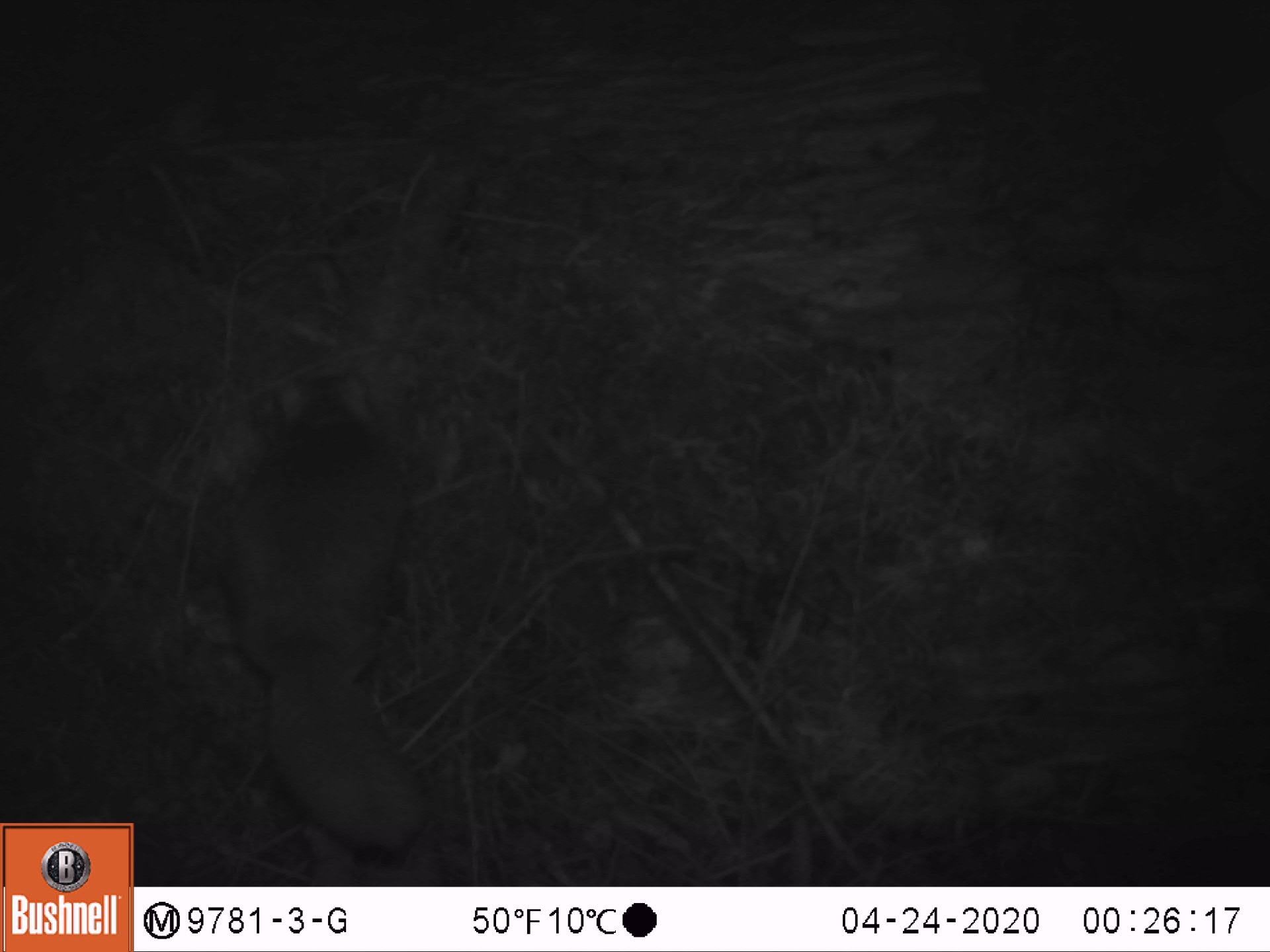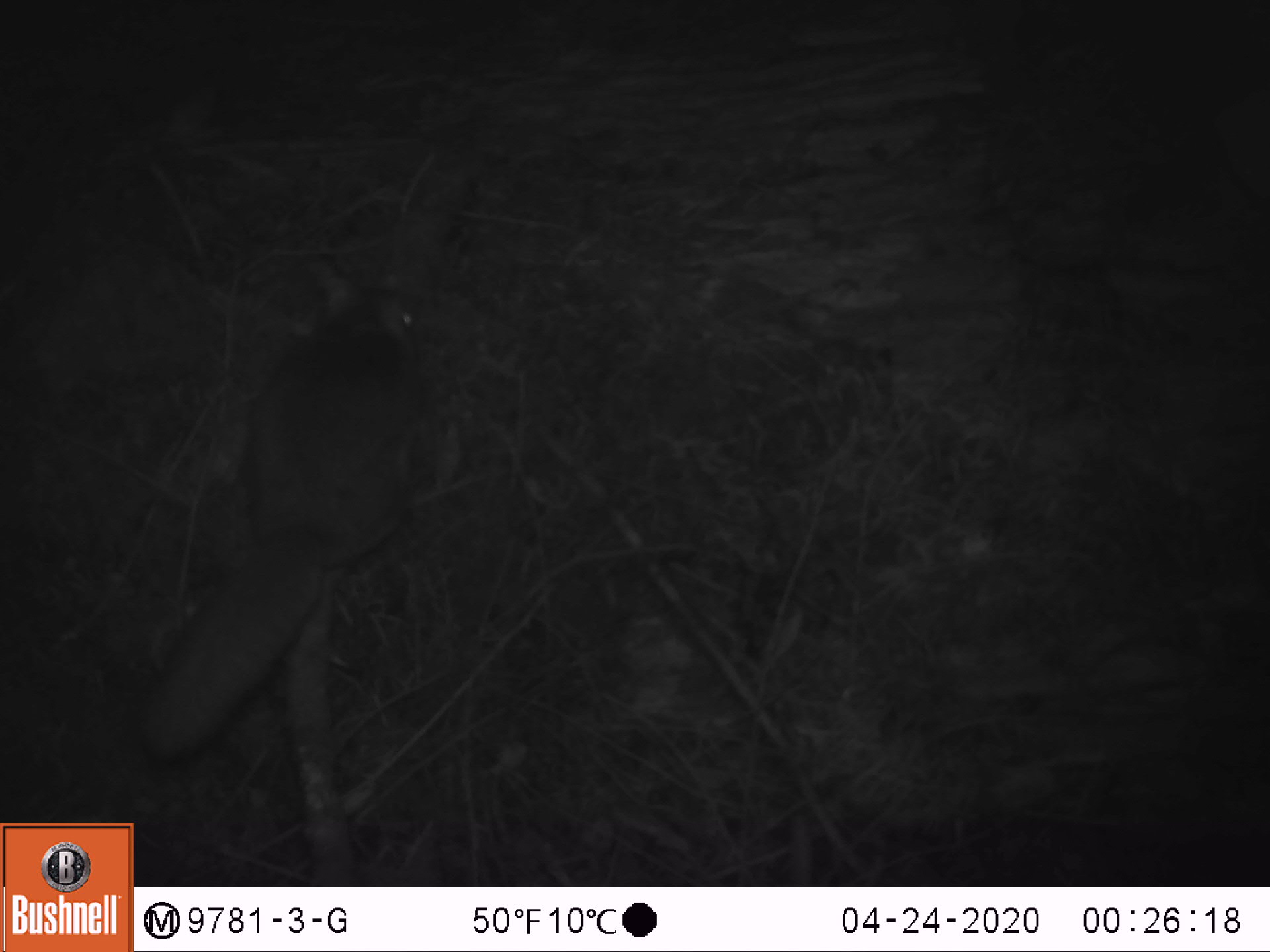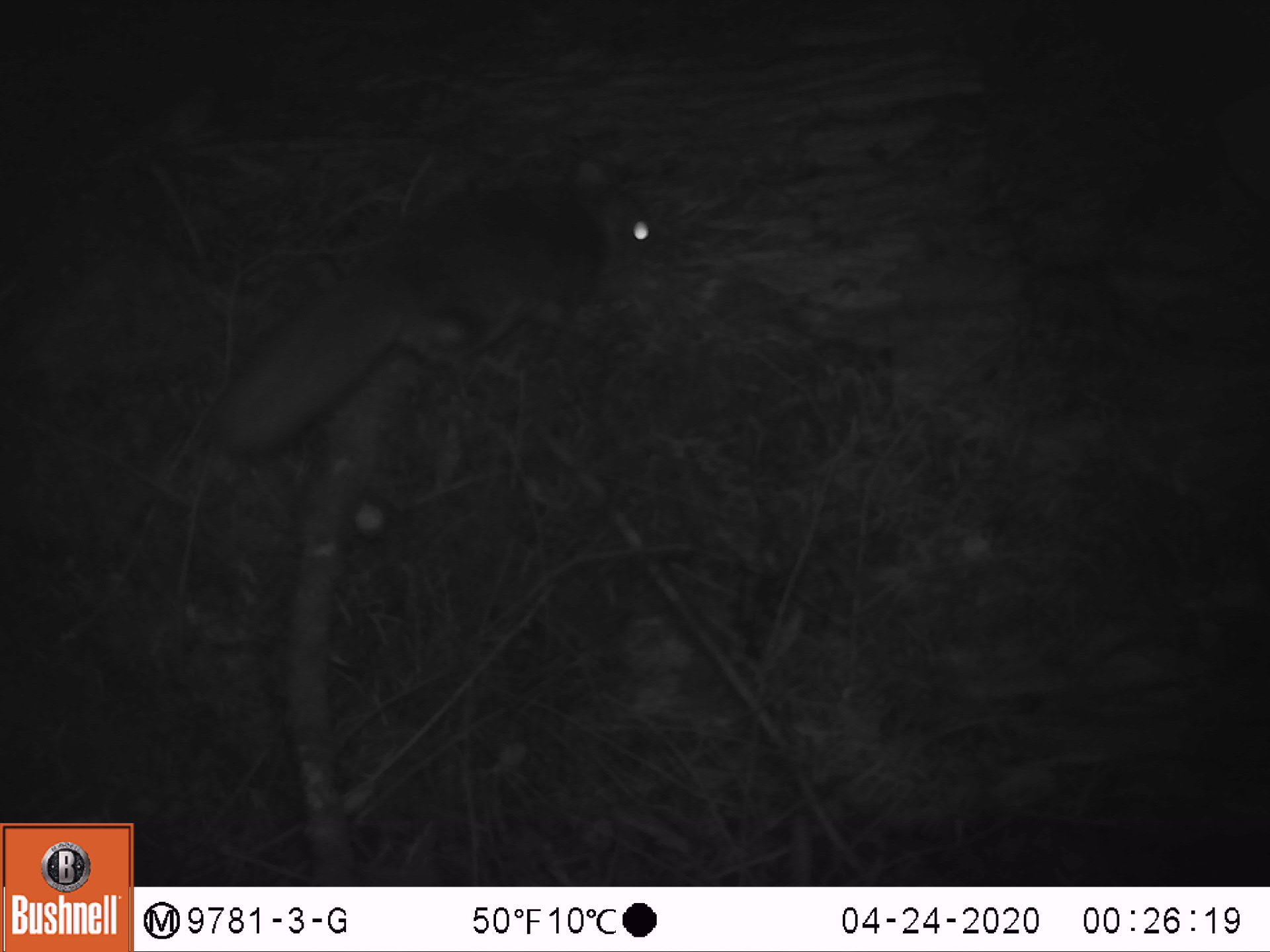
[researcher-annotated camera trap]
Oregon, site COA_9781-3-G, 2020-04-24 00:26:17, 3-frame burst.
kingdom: Animalia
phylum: Chordata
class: Mammalia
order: Rodentia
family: Sciuridae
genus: Glaucomys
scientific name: Glaucomys oregonensis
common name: humboldt's flying squirrel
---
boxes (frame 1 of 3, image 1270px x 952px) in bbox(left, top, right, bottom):
humboldt's flying squirrel: bbox(194, 354, 449, 864)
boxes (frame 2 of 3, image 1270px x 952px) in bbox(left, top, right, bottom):
humboldt's flying squirrel: bbox(118, 249, 444, 780)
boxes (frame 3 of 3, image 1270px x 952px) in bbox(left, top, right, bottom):
humboldt's flying squirrel: bbox(196, 137, 675, 474)